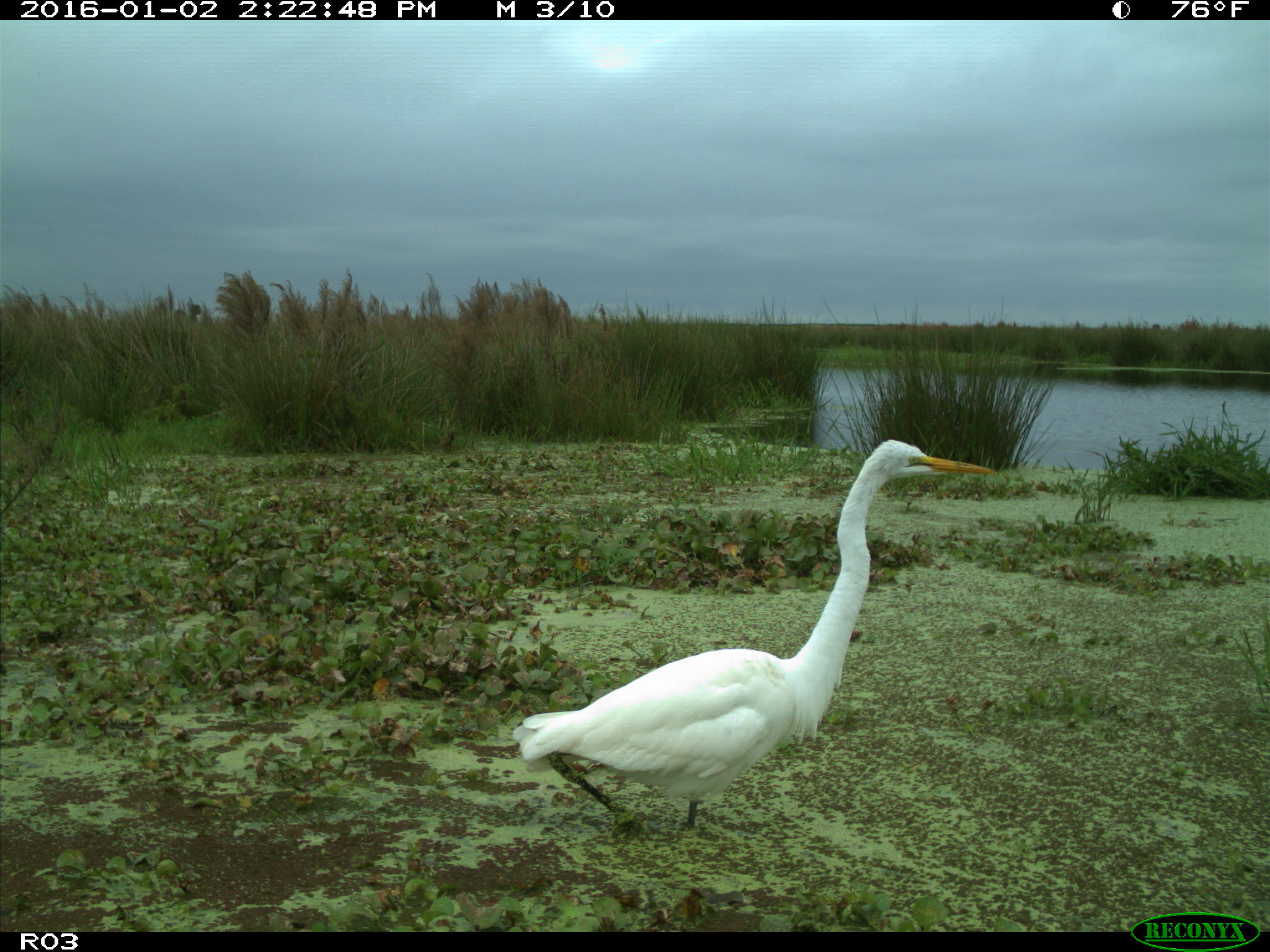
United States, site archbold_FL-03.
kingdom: Animalia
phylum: Chordata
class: Aves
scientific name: Aves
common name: birds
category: unidentified bird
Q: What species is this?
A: Unidentified bird (birds) (Aves).